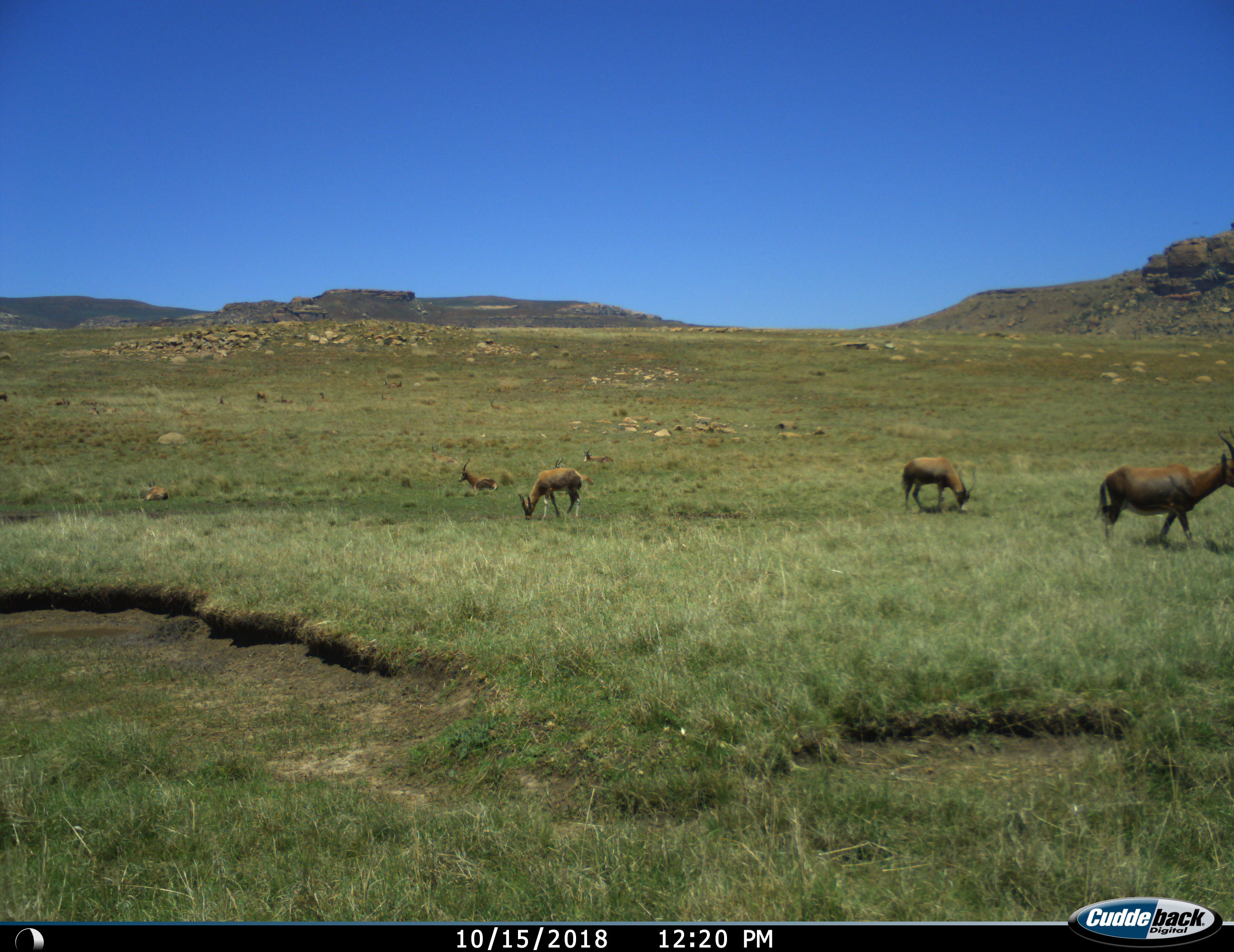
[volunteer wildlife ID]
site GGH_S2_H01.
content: unidentified animal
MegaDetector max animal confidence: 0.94